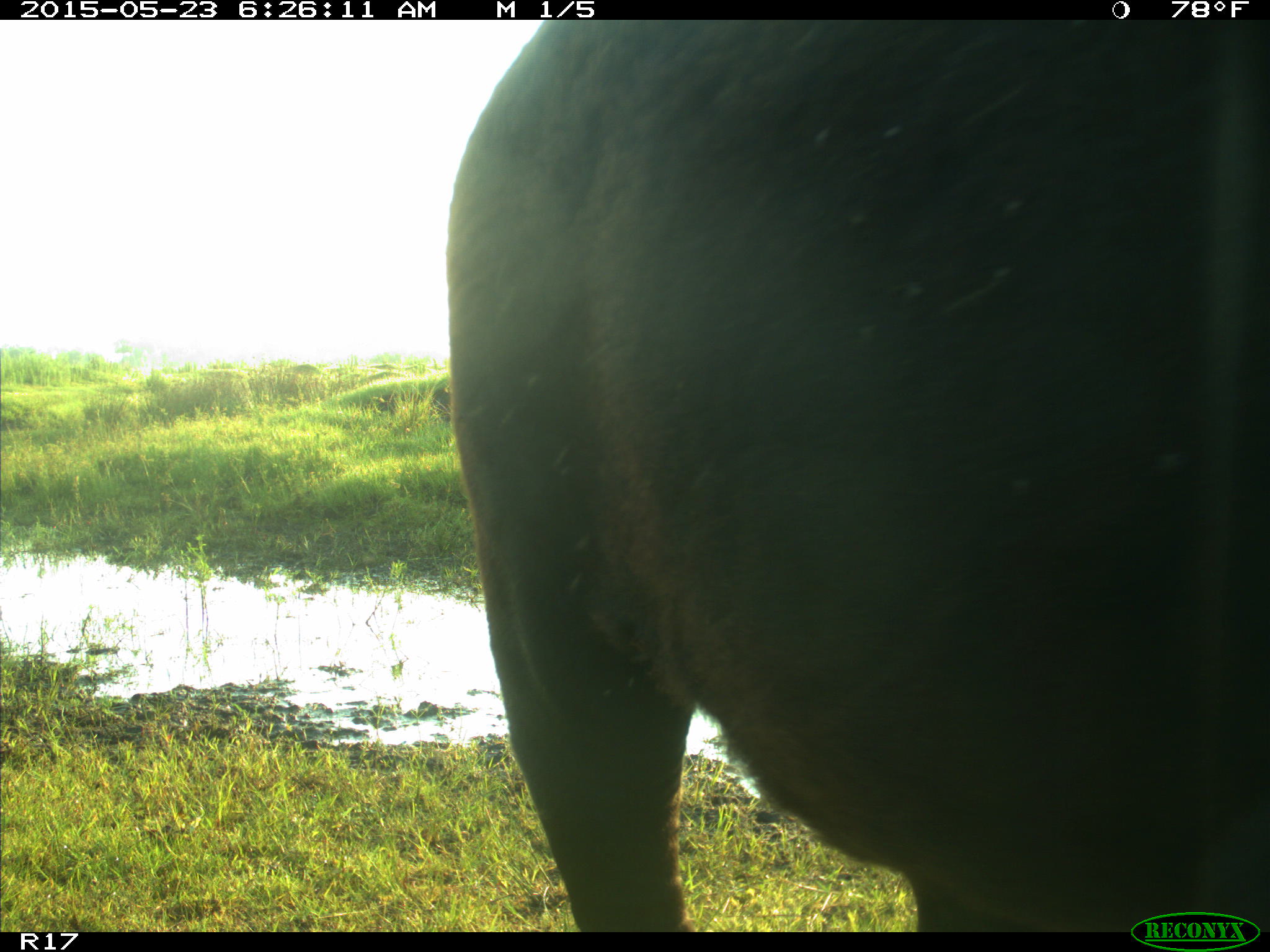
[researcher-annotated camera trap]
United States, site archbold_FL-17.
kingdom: Animalia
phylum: Chordata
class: Mammalia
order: Artiodactyla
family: Bovidae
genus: Bos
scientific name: Bos taurus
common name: domestic cow